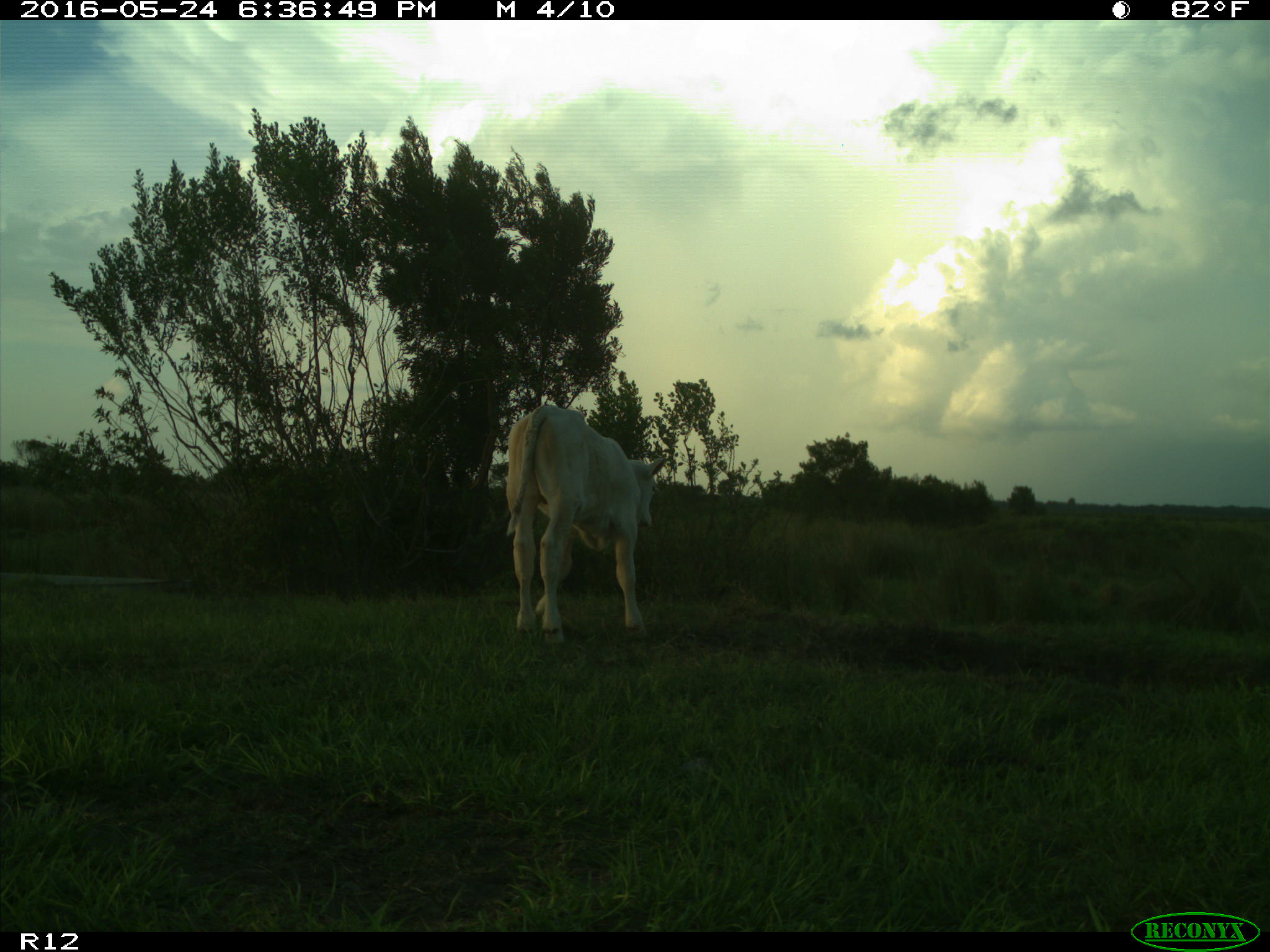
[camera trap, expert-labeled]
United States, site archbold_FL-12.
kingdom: Animalia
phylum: Chordata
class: Mammalia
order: Artiodactyla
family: Bovidae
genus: Bos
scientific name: Bos taurus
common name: domestic cow